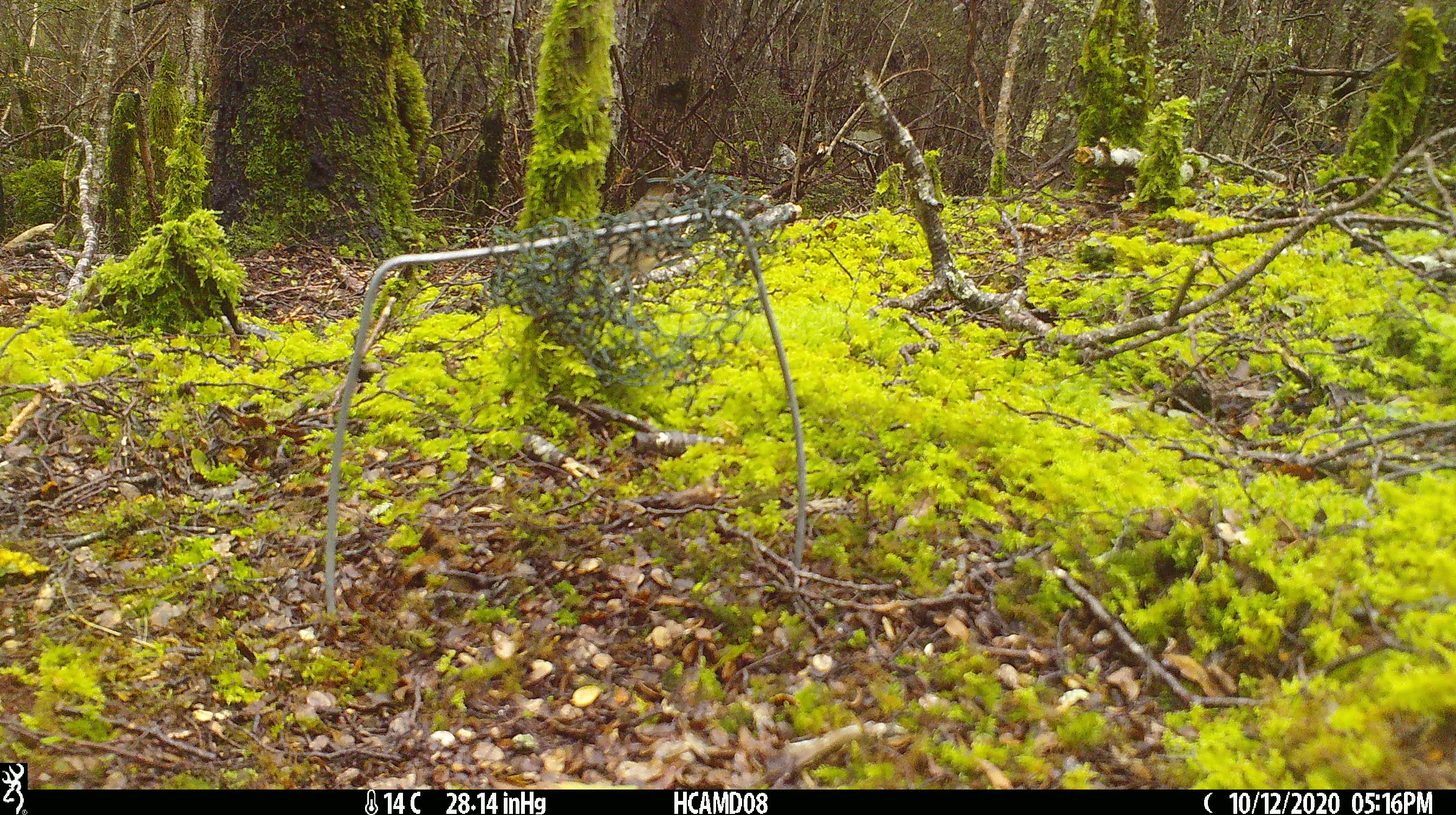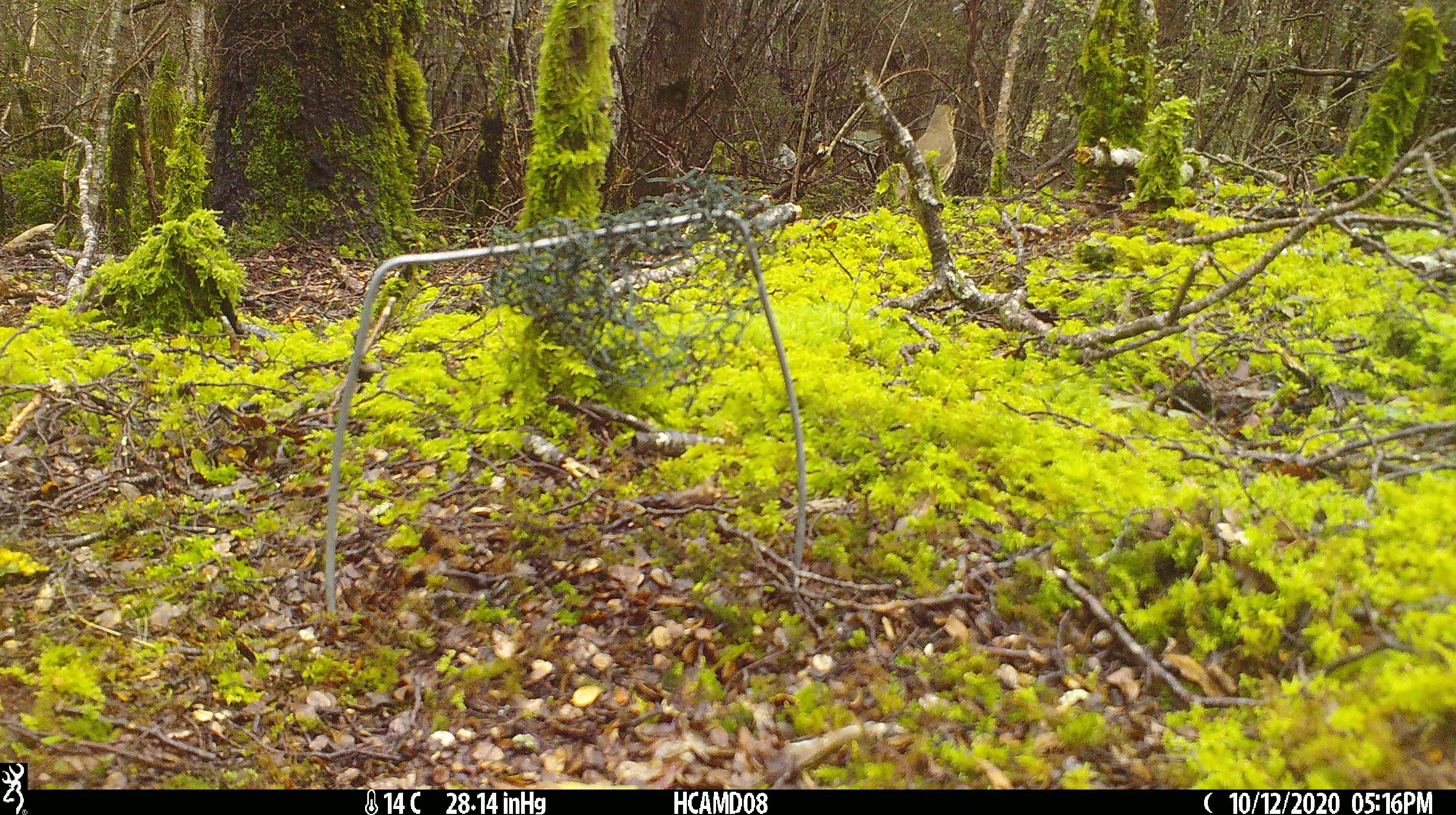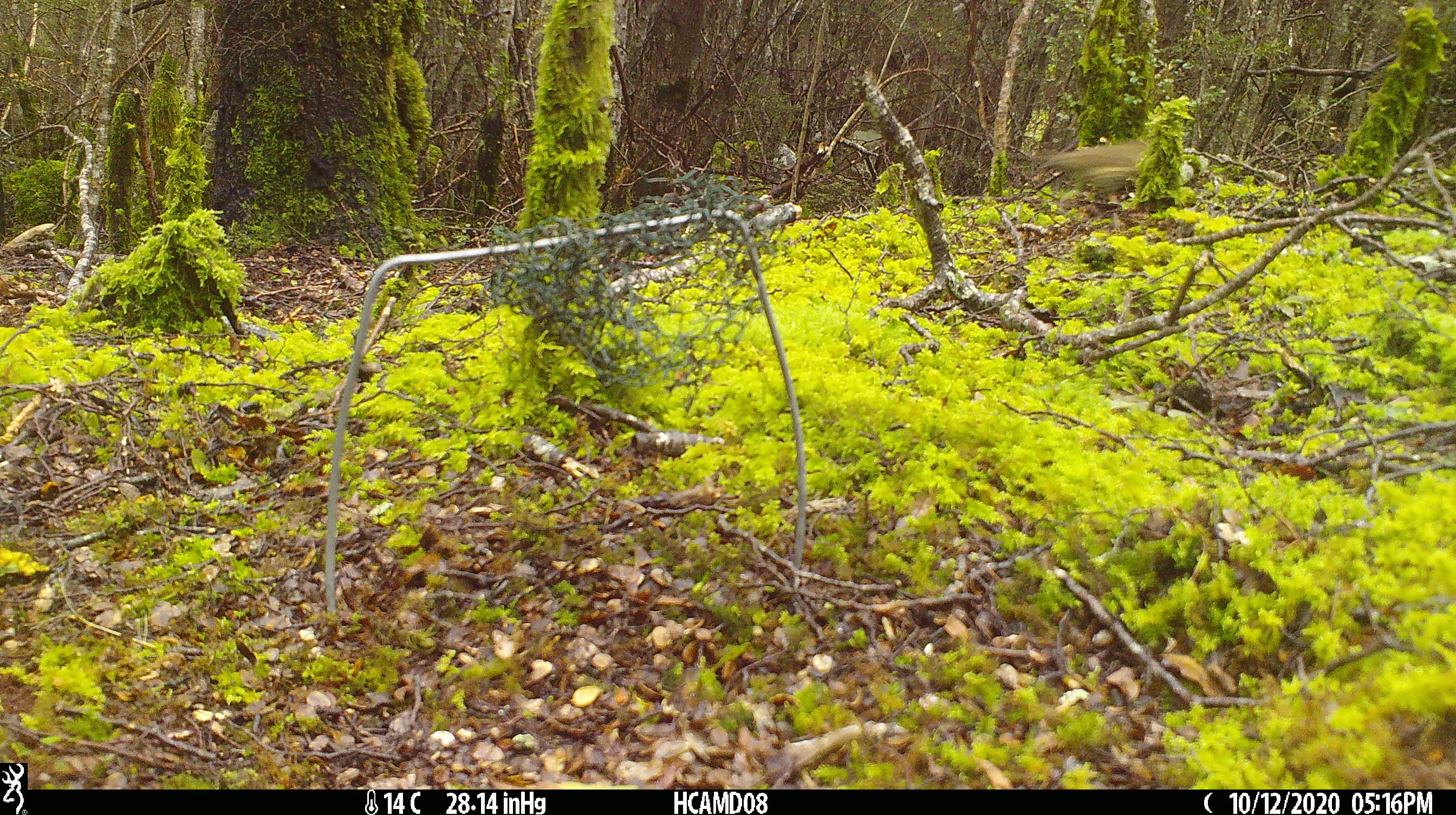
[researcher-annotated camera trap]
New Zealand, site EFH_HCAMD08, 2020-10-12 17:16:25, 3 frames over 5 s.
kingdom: Animalia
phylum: Chordata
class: Aves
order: Passeriformes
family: Turdidae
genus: Turdus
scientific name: Turdus philomelos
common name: song thrush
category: thrush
Thrush (song thrush) (Turdus philomelos).